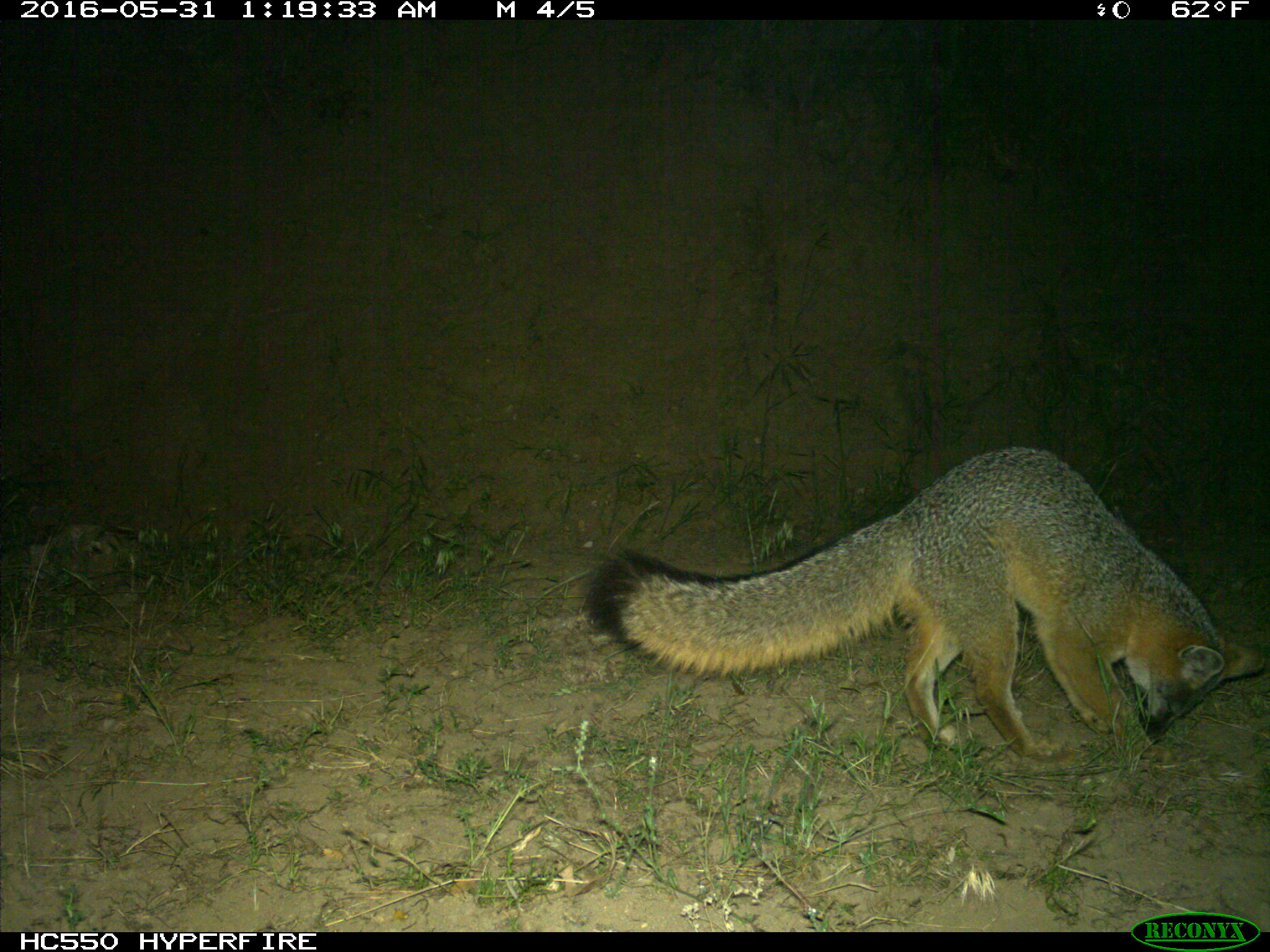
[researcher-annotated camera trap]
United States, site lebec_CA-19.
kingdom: Animalia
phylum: Chordata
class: Mammalia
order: Carnivora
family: Canidae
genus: Urocyon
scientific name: Urocyon cinereoargenteus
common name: gray fox